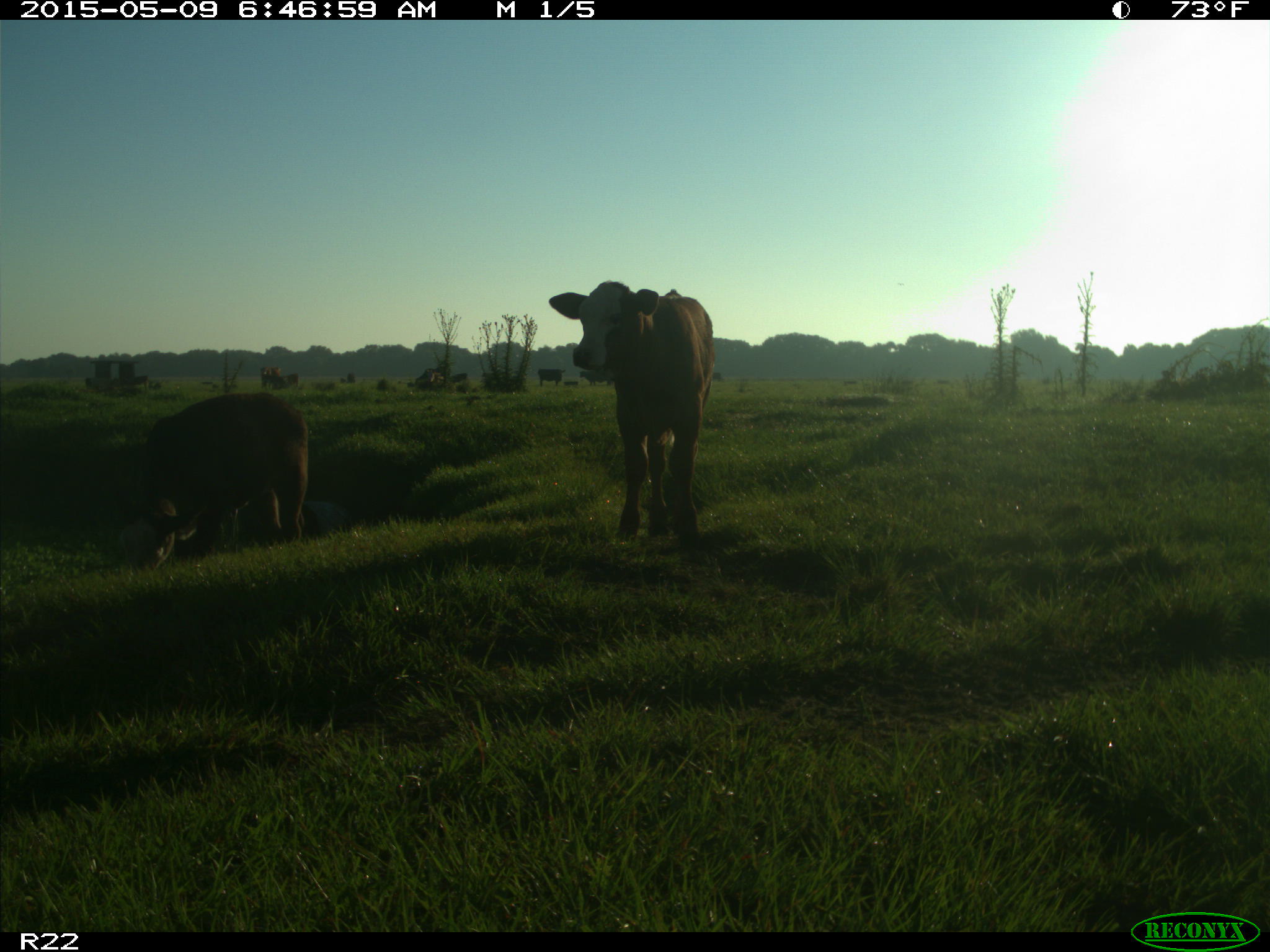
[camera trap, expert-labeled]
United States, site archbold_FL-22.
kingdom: Animalia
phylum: Chordata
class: Mammalia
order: Artiodactyla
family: Bovidae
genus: Bos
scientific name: Bos taurus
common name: domestic cow